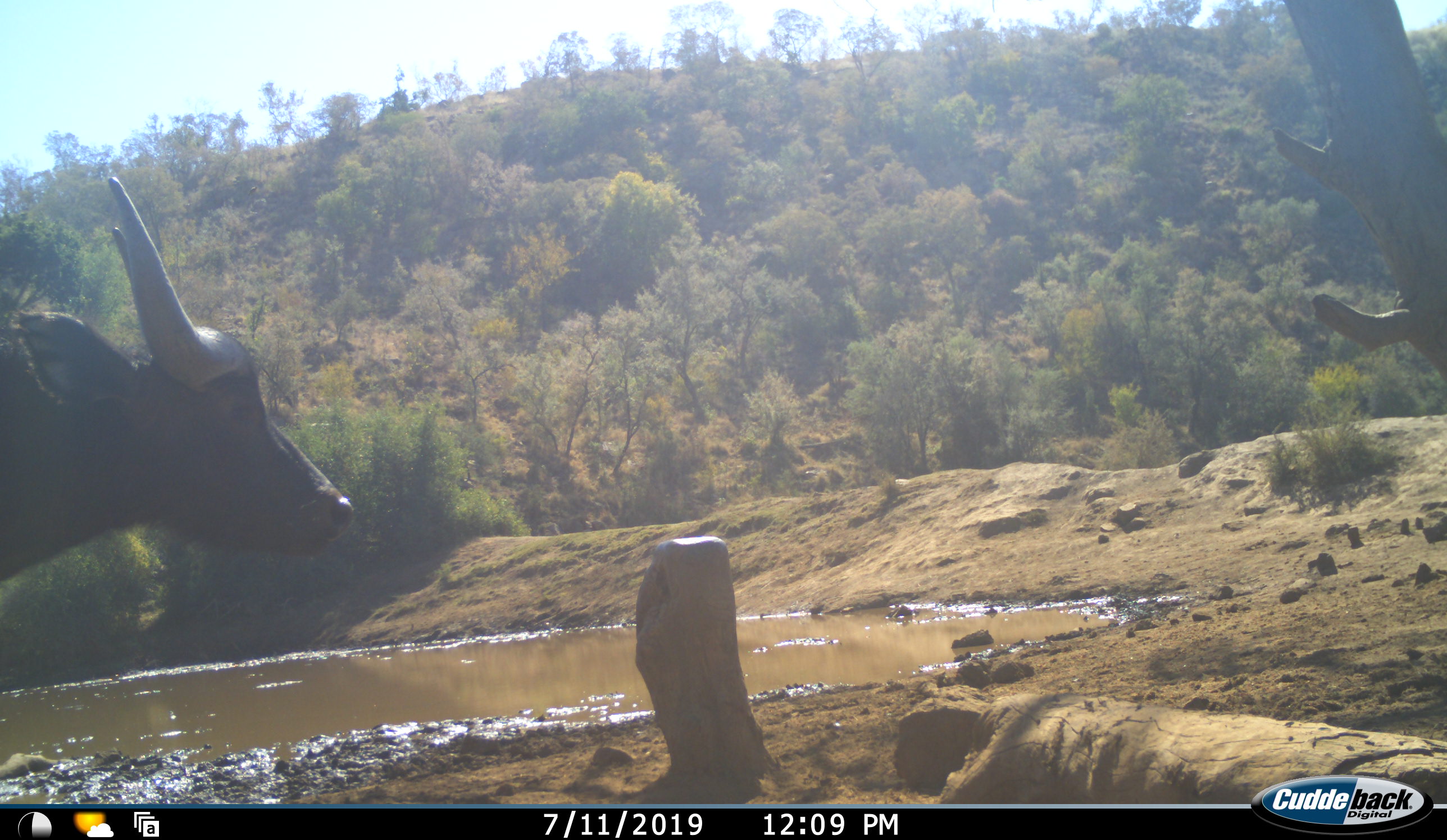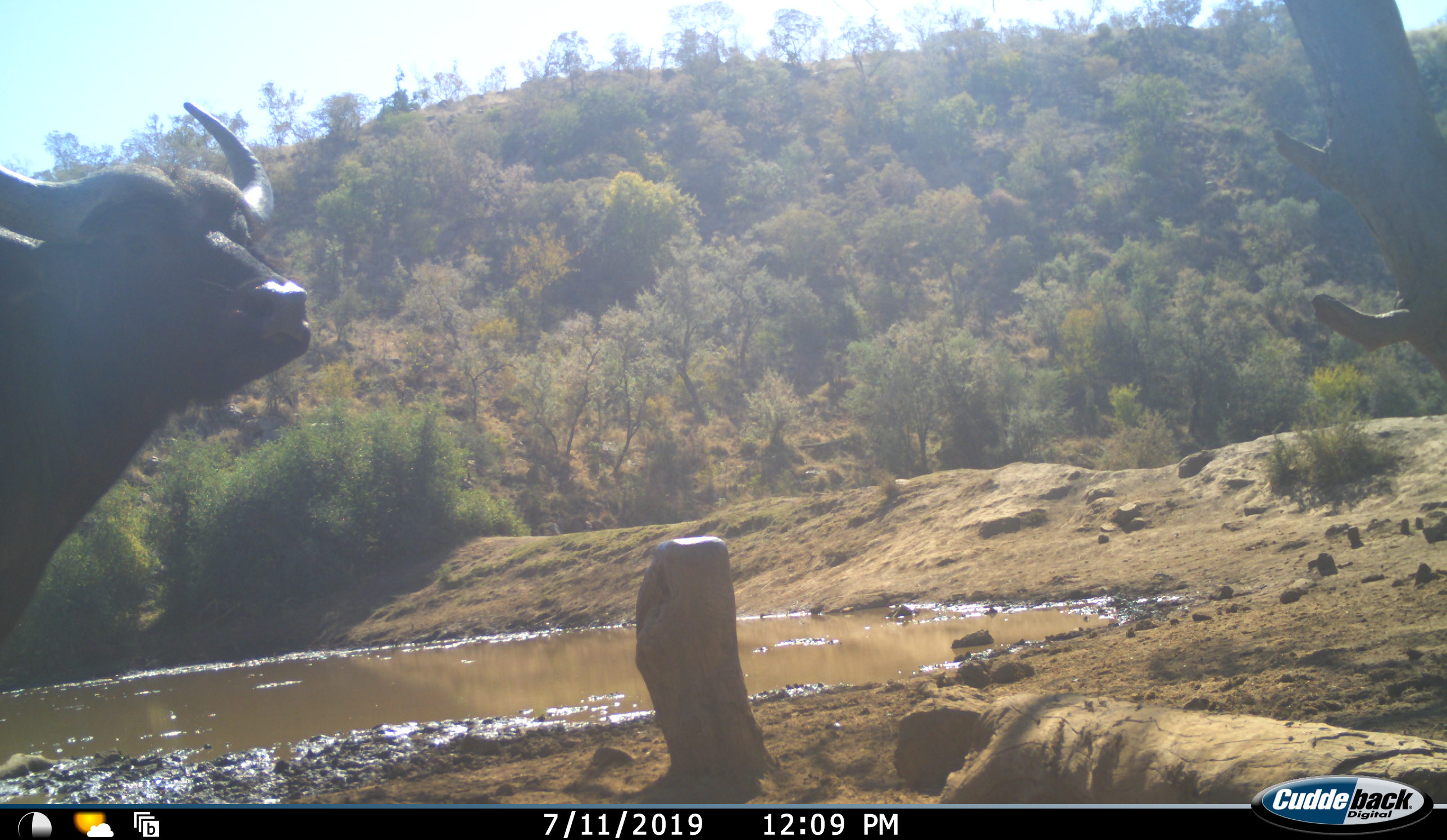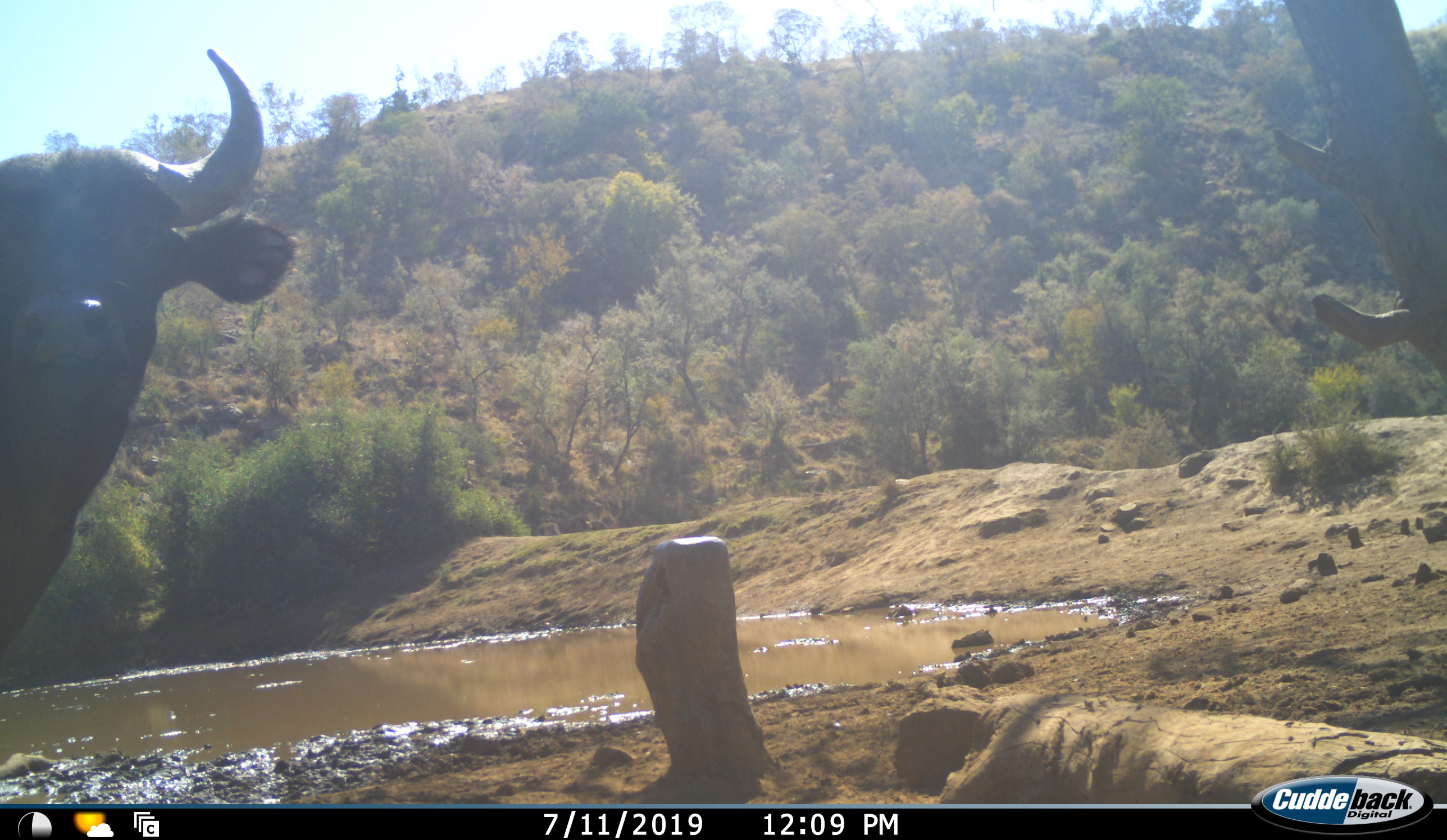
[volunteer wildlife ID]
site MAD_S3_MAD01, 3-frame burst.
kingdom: Animalia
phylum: Chordata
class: Mammalia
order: Artiodactyla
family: Bovidae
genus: Syncerus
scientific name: Syncerus caffer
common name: african buffalo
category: buffalo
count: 1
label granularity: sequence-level